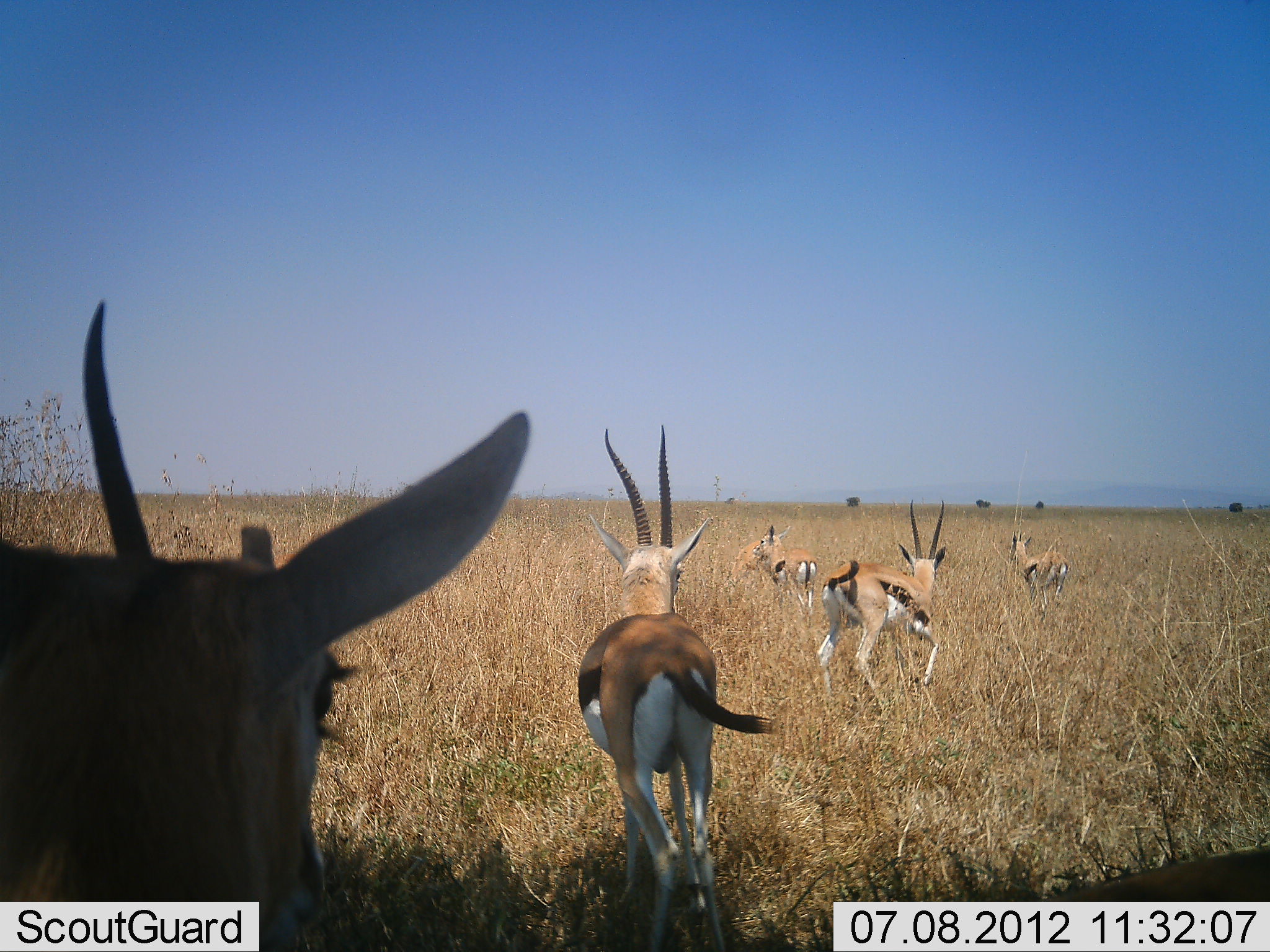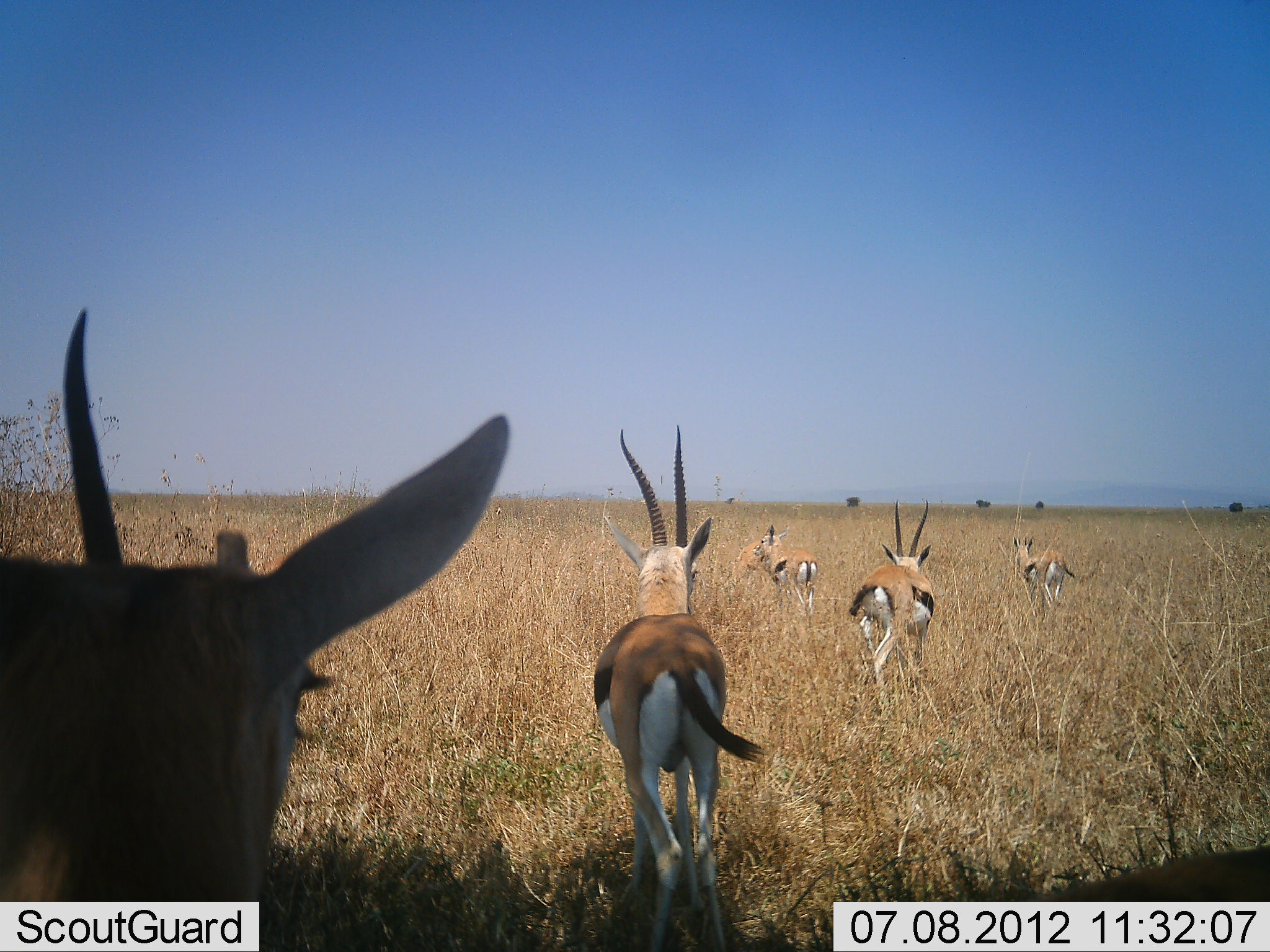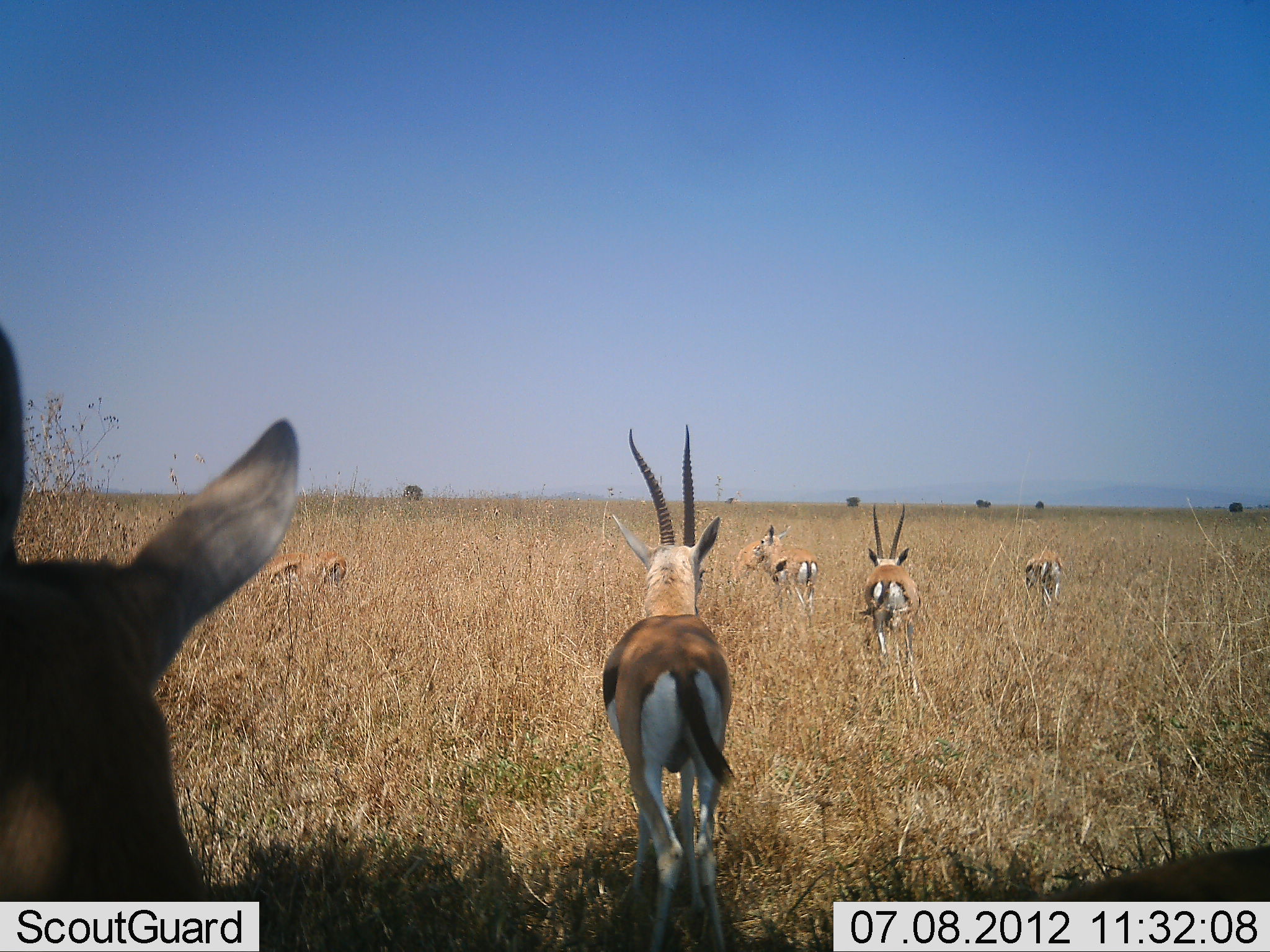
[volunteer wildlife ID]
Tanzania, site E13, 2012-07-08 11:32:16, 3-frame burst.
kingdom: Animalia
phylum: Chordata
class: Mammalia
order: Artiodactyla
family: Bovidae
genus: Eudorcas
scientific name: Eudorcas thomsonii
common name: thomson's gazelle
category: gazellethomsons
Gazellethomsons (thomson's gazelle) (Eudorcas thomsonii), count 6. Behavior (volunteer vote fractions): standing 50%, resting 0%, moving 80%, interacting 0%. Young present (vote fraction): 0%. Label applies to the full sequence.